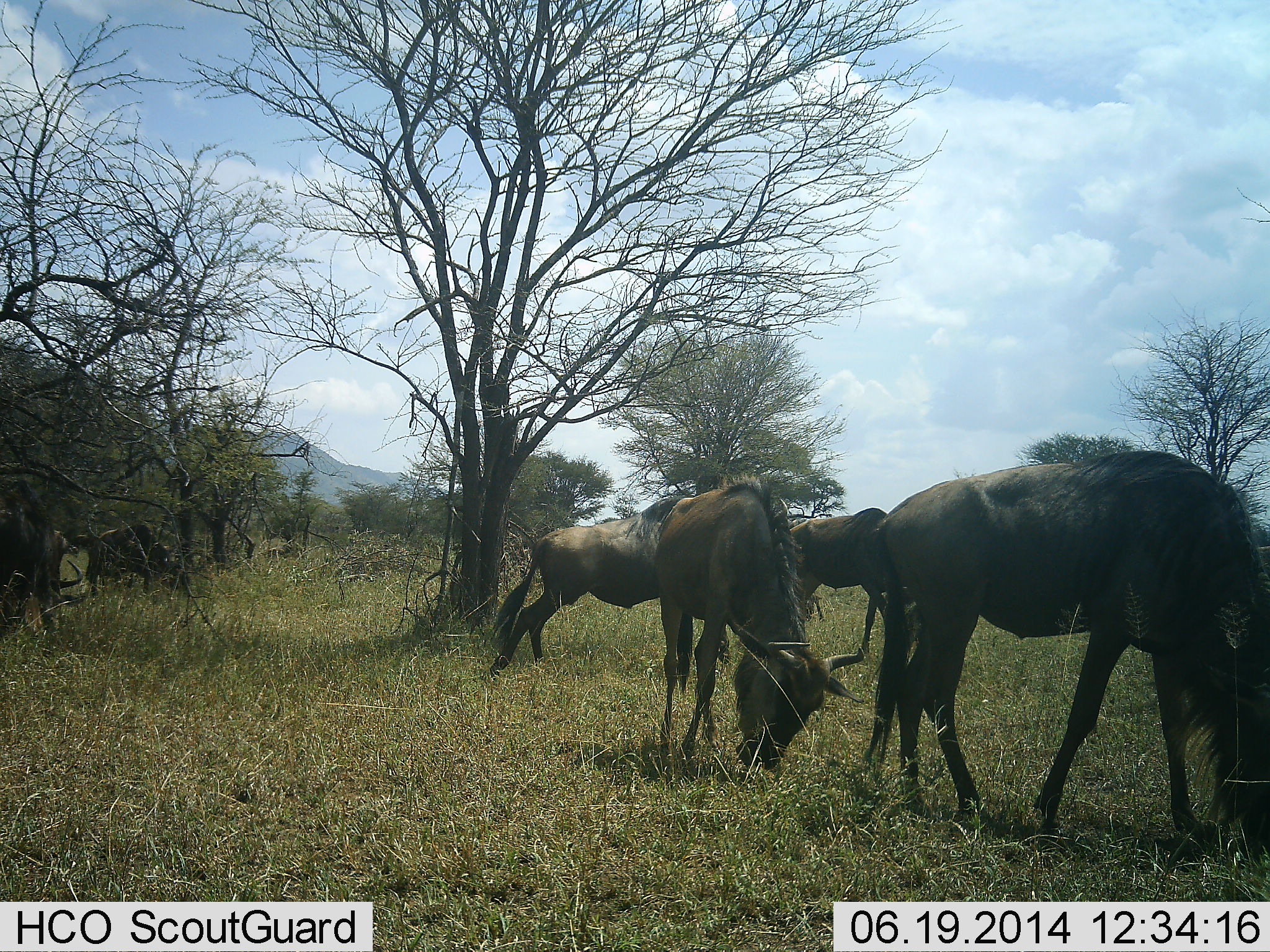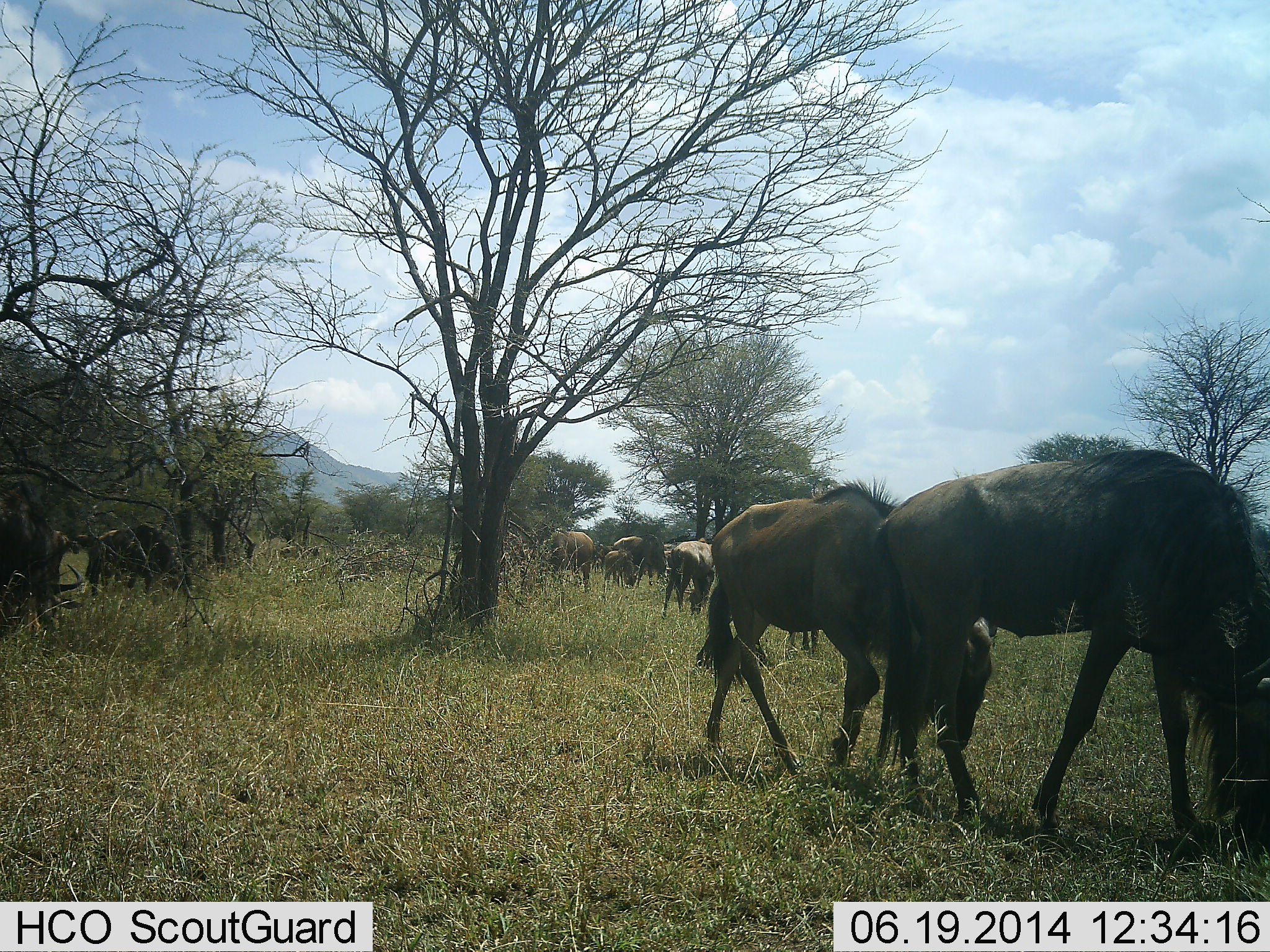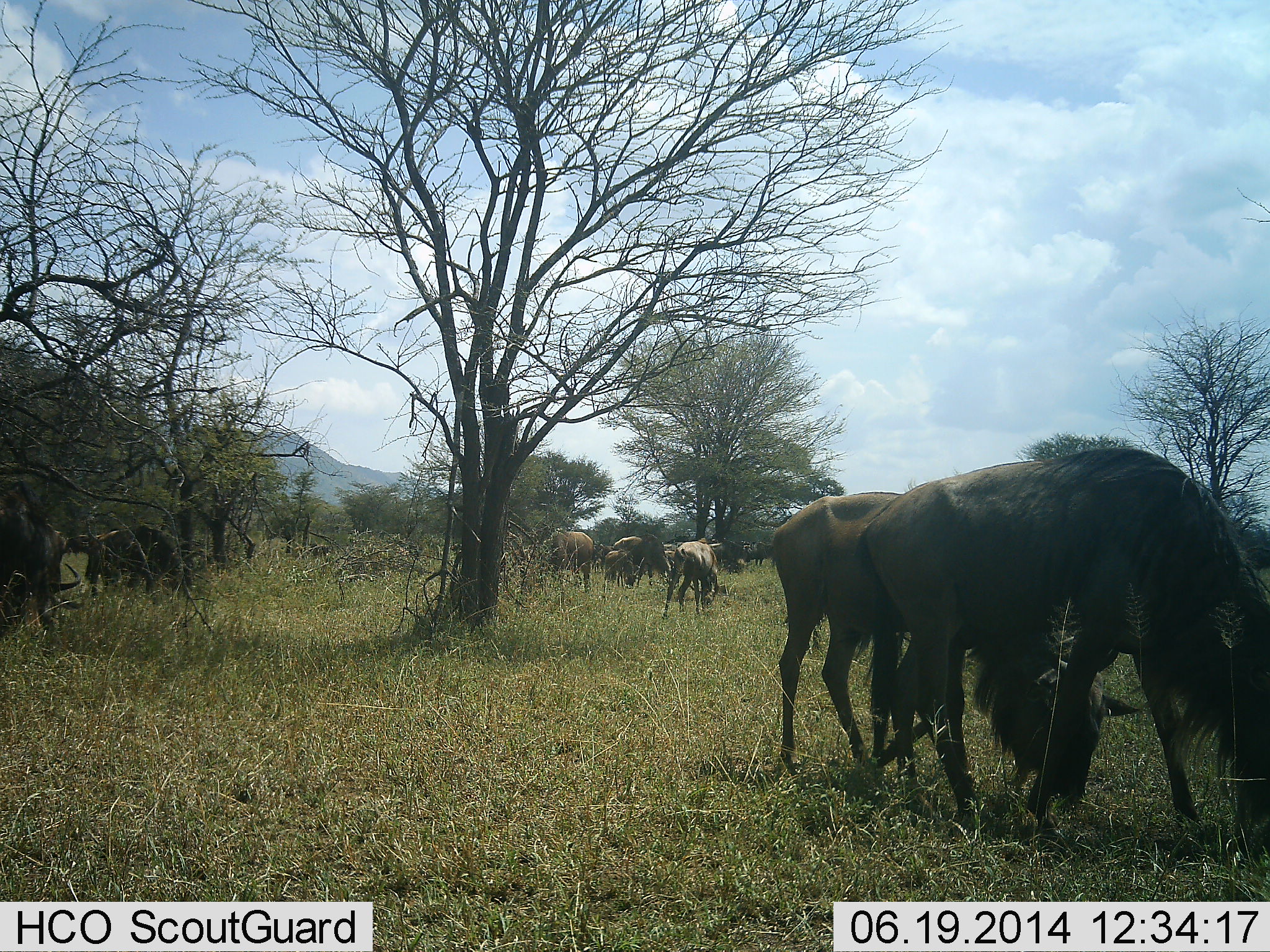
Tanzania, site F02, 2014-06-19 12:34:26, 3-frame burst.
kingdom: Animalia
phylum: Chordata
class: Mammalia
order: Artiodactyla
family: Bovidae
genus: Connochaetes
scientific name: Connochaetes taurinus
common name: blue wildebeest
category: wildebeest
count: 11-50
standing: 50%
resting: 0%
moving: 60%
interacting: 0%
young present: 0%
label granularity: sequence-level